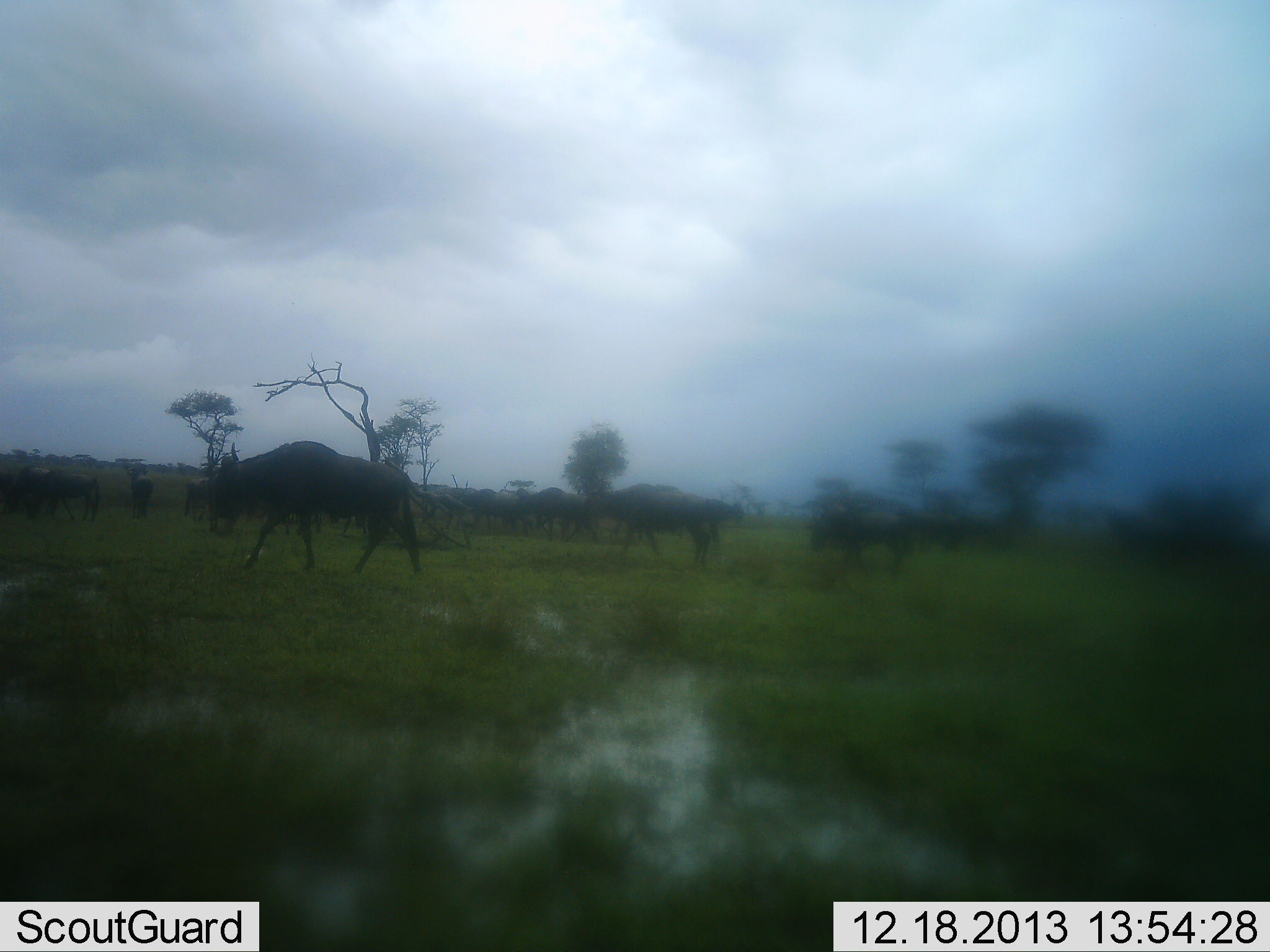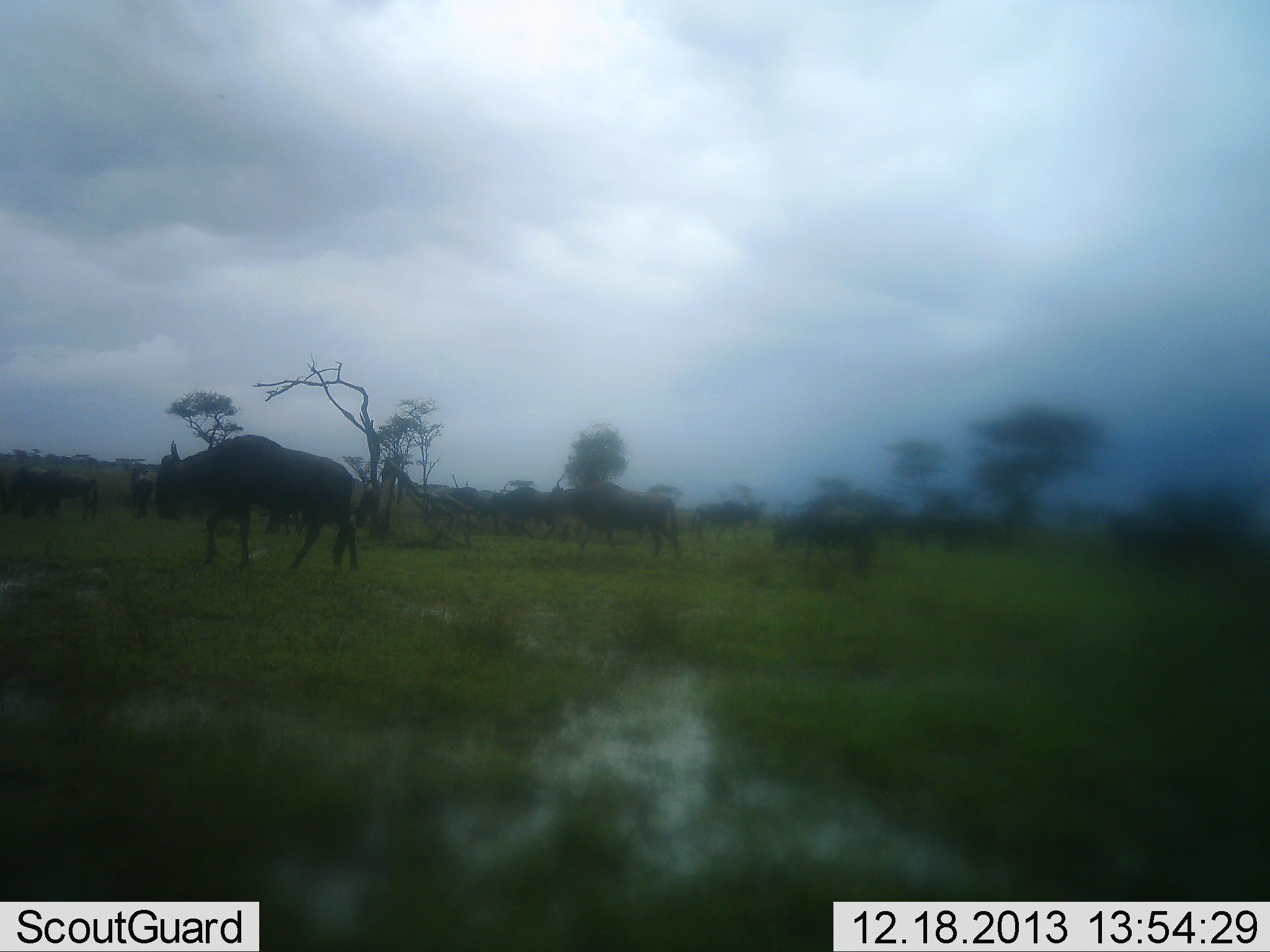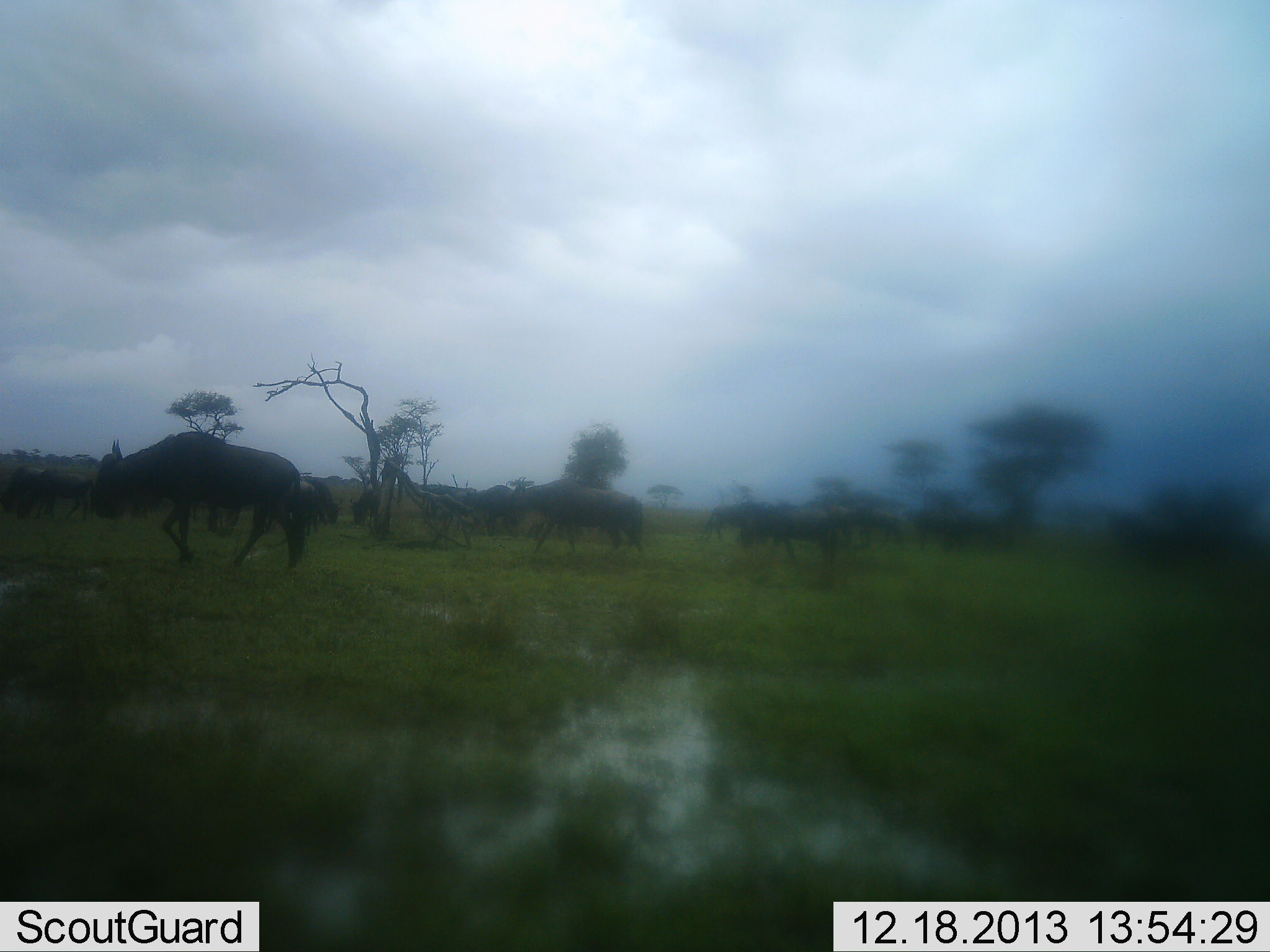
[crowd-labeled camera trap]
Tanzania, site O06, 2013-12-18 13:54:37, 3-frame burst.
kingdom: Animalia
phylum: Chordata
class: Mammalia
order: Artiodactyla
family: Bovidae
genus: Connochaetes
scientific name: Connochaetes taurinus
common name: blue wildebeest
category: wildebeest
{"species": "wildebeest (blue wildebeest) (Connochaetes taurinus)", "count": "11-50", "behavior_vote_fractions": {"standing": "40%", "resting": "0%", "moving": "100%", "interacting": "0%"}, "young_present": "0%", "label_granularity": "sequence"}